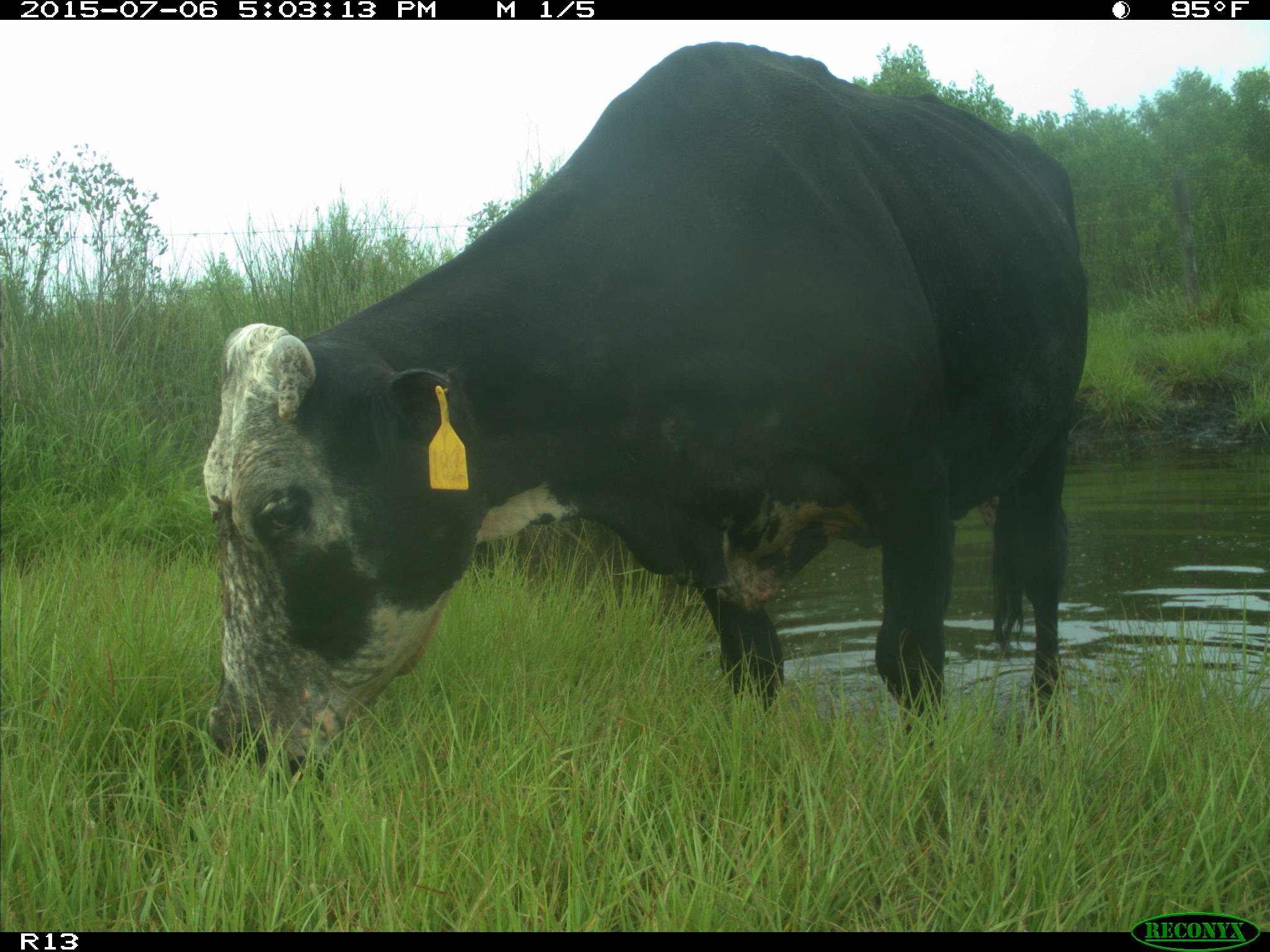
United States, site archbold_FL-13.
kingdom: Animalia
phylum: Chordata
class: Mammalia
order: Artiodactyla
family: Bovidae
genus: Bos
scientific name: Bos taurus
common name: domestic cow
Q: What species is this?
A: Bos taurus (domestic cow).